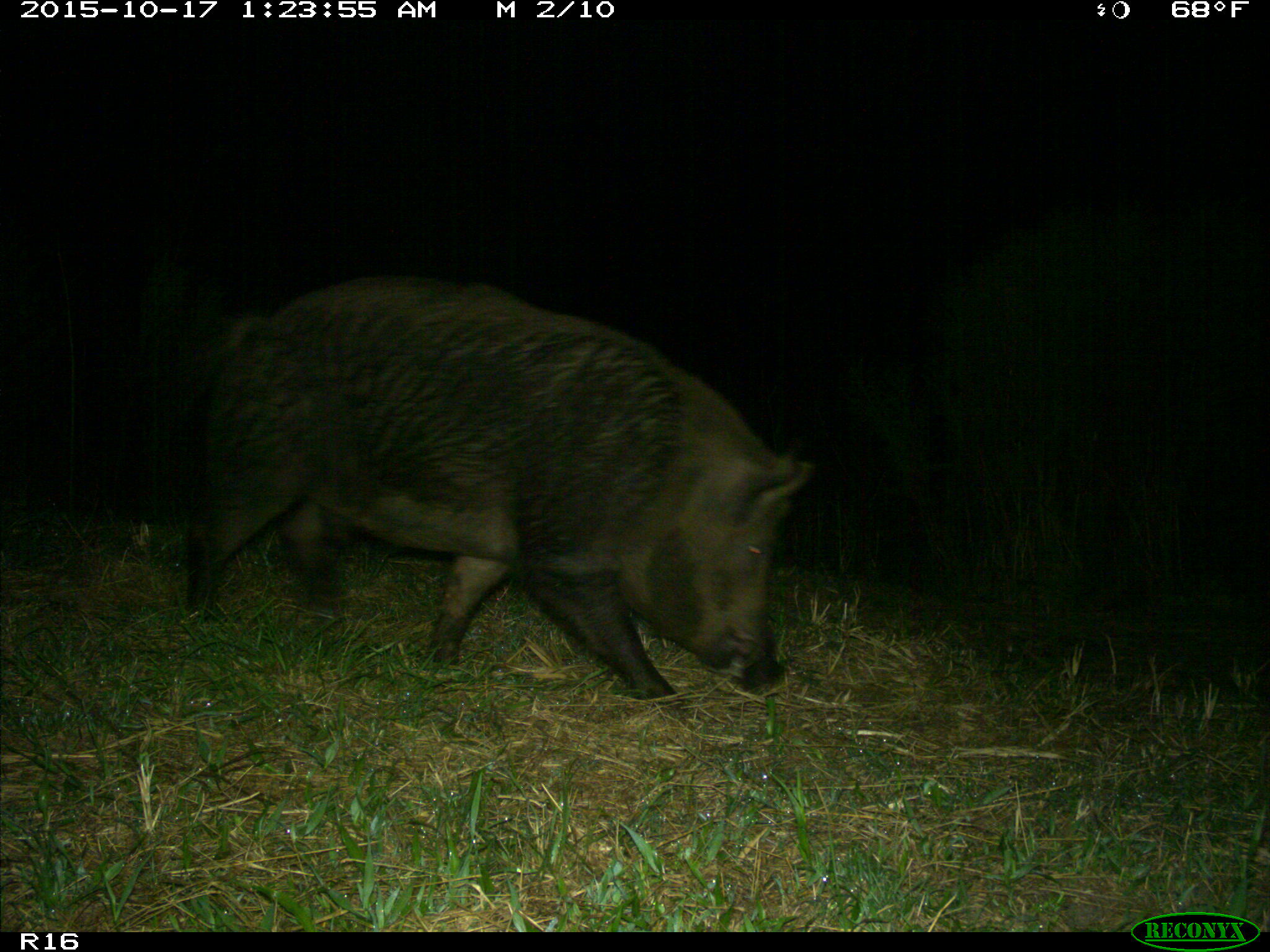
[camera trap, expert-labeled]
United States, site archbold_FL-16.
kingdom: Animalia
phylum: Chordata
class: Mammalia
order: Artiodactyla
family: Suidae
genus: Sus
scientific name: Sus scrofa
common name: wild boar